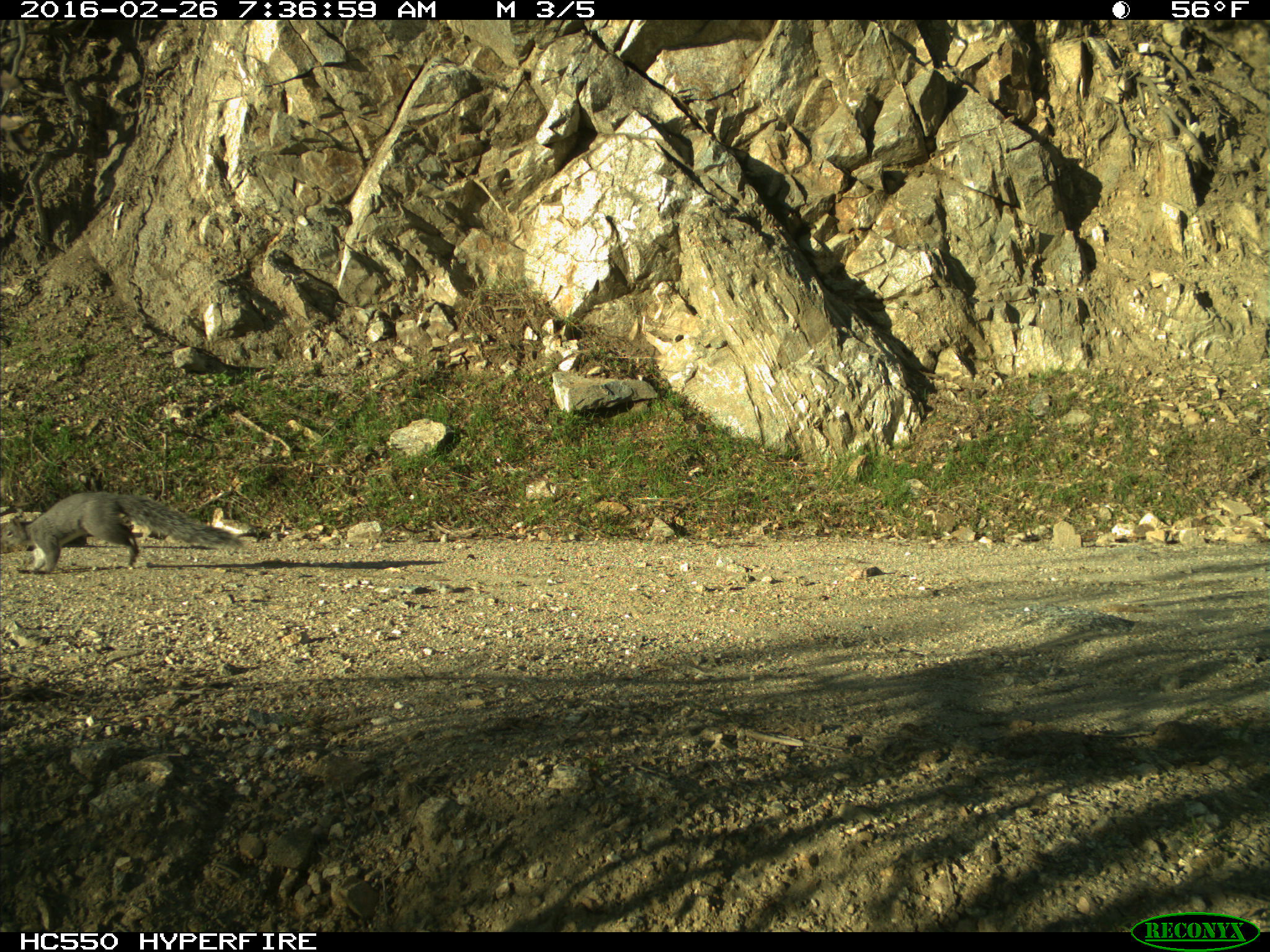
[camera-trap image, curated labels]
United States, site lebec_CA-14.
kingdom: Animalia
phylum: Chordata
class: Mammalia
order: Rodentia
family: Sciuridae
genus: Sciurus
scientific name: Sciurus carolinensis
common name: eastern gray squirrel